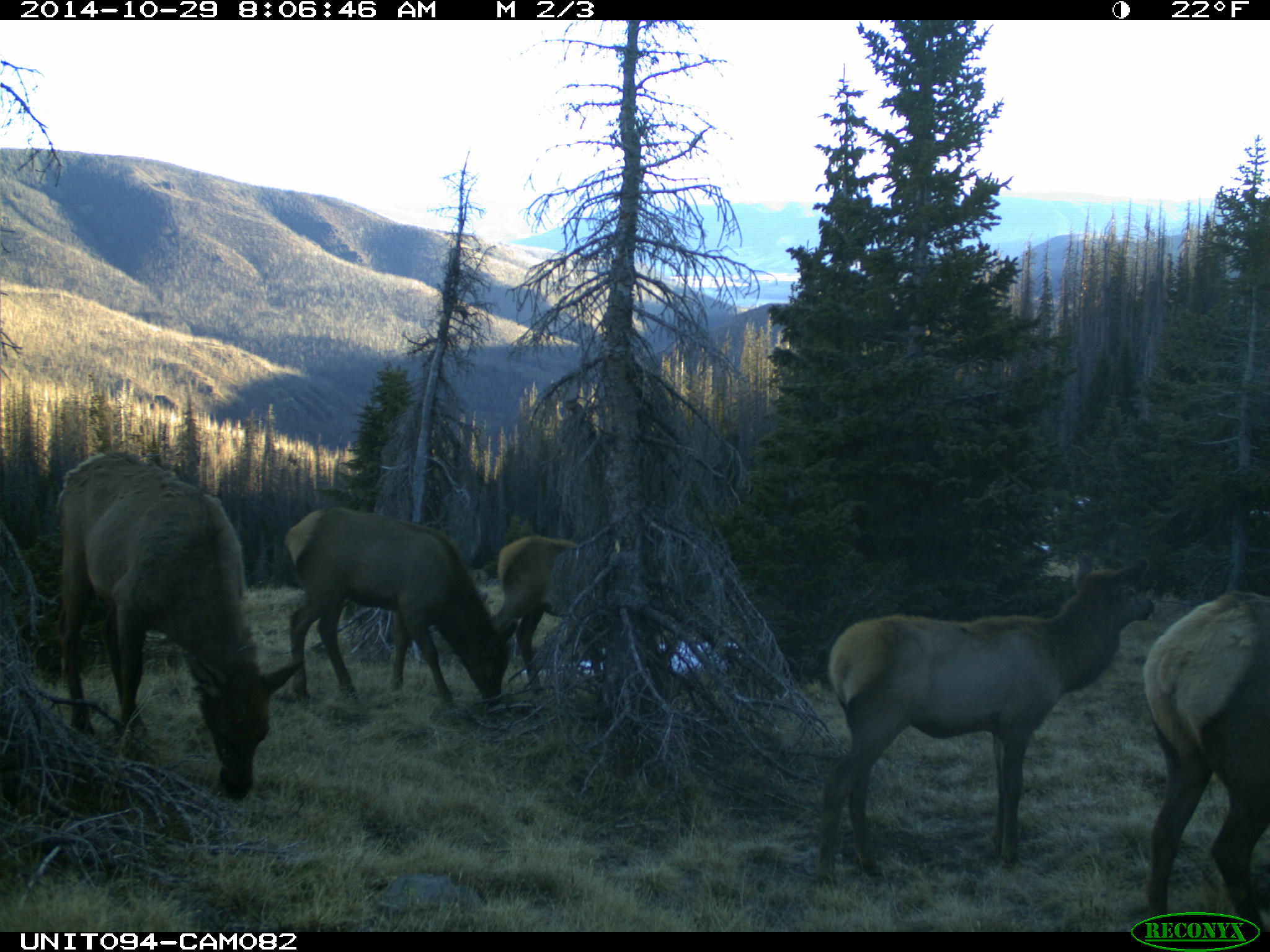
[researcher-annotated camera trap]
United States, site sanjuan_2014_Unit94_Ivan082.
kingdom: Animalia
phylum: Chordata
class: Mammalia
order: Artiodactyla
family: Cervidae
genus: Cervus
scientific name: Cervus elaphus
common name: red deer